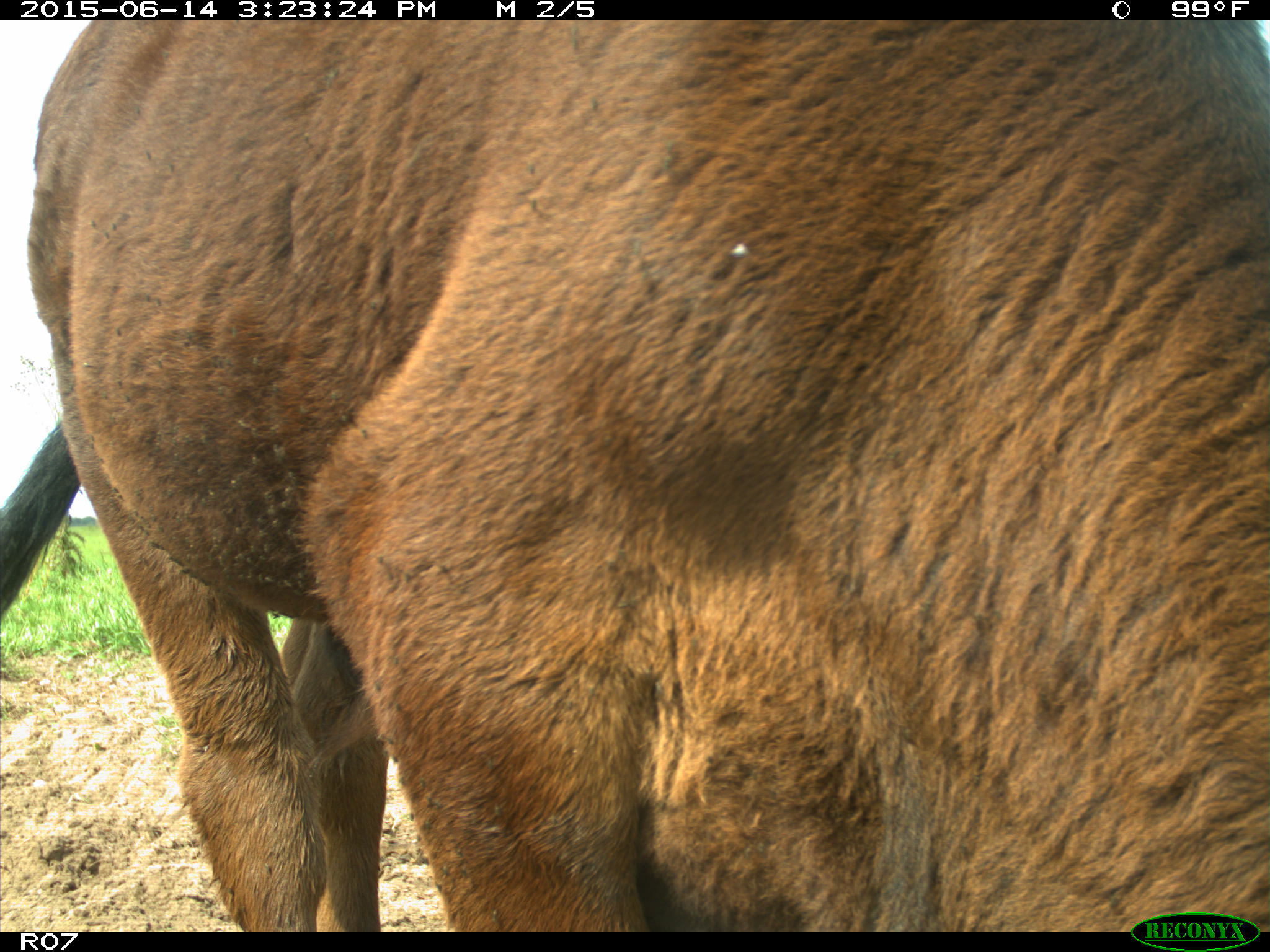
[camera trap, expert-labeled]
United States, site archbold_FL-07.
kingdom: Animalia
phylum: Chordata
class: Mammalia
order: Artiodactyla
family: Bovidae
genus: Bos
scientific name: Bos taurus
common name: domestic cow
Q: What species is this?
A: Bos taurus (domestic cow).